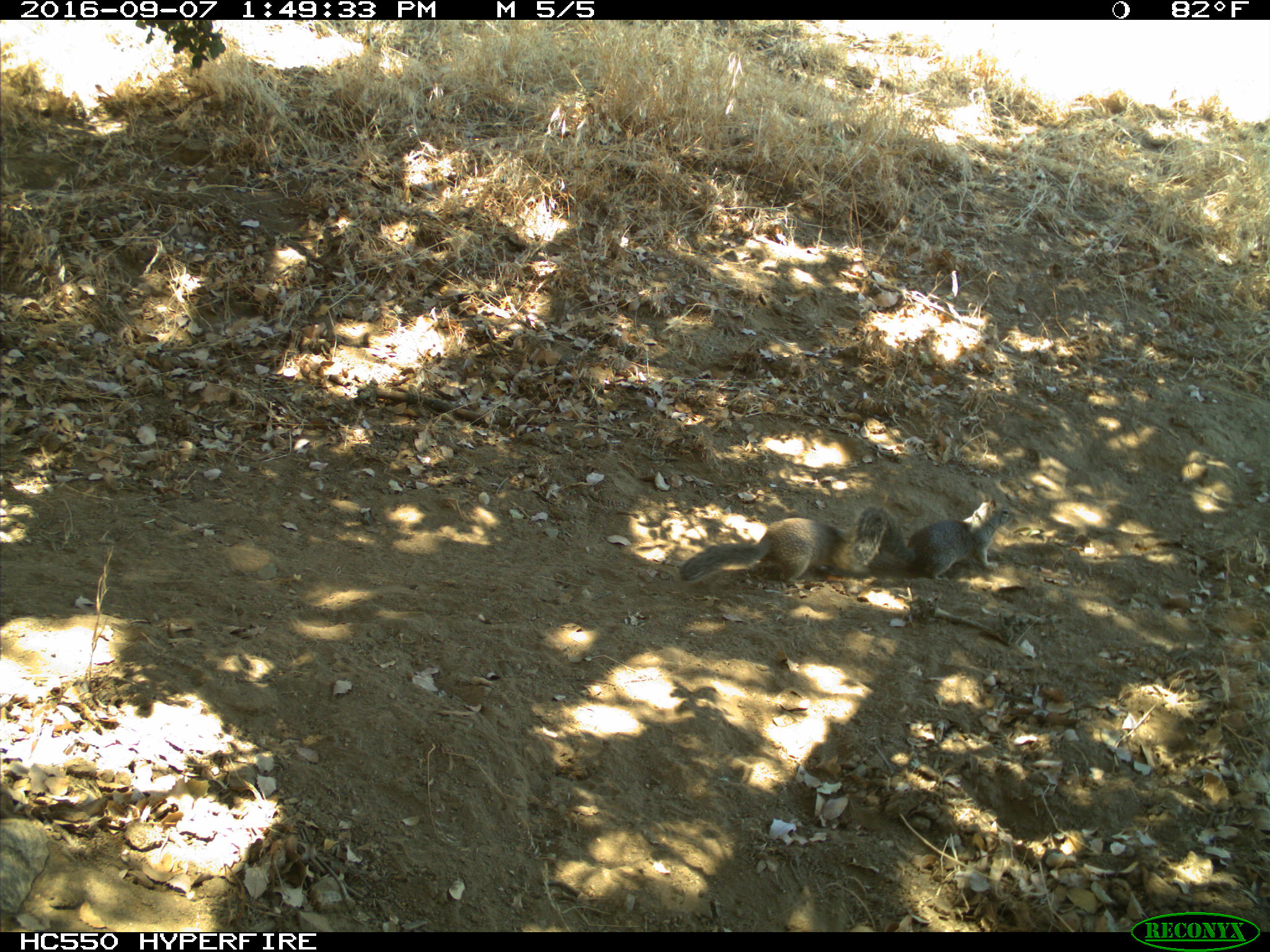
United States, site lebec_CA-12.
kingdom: Animalia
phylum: Chordata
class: Mammalia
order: Rodentia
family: Sciuridae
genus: Otospermophilus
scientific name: Otospermophilus beecheyi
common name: california ground squirrel